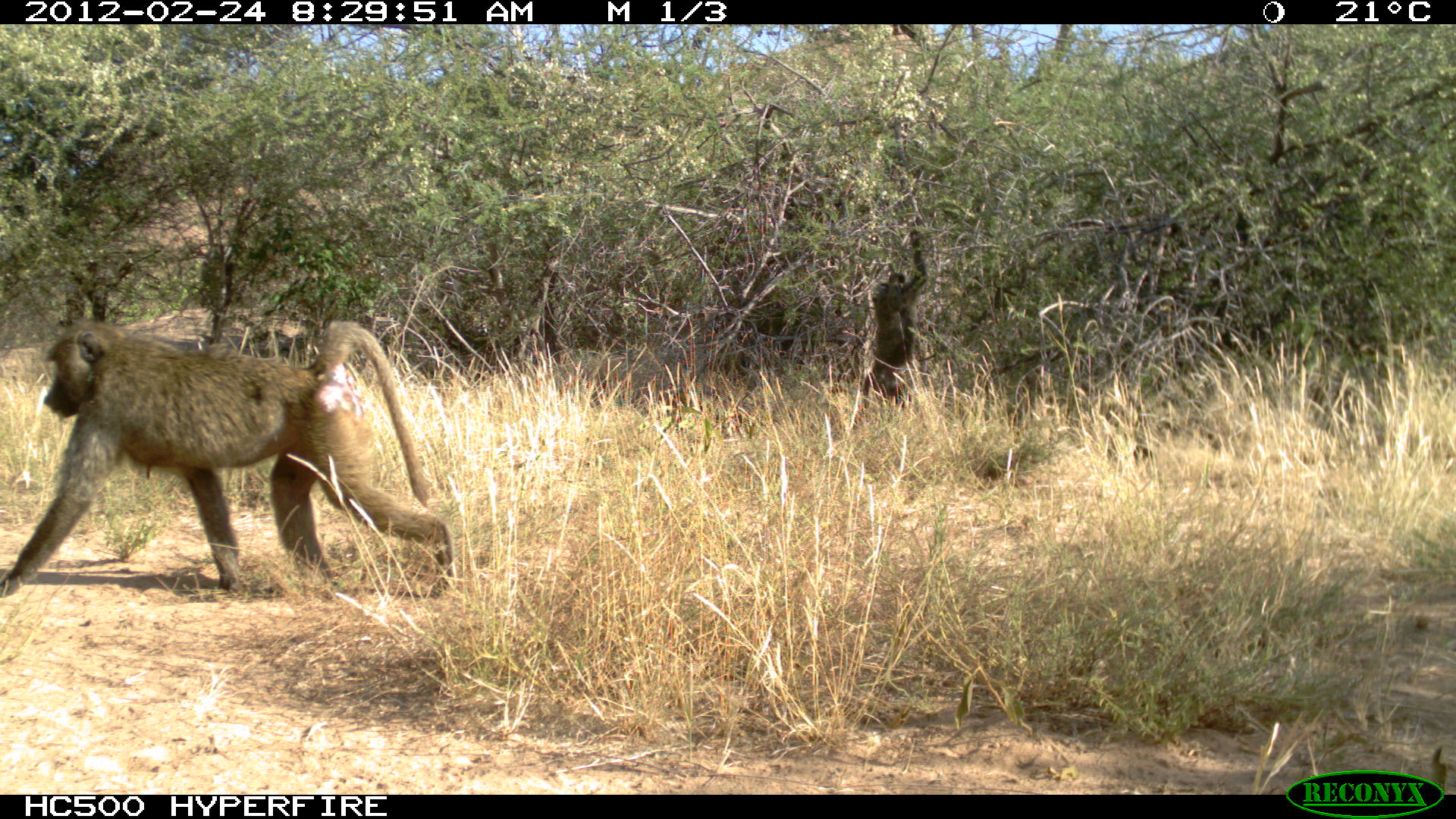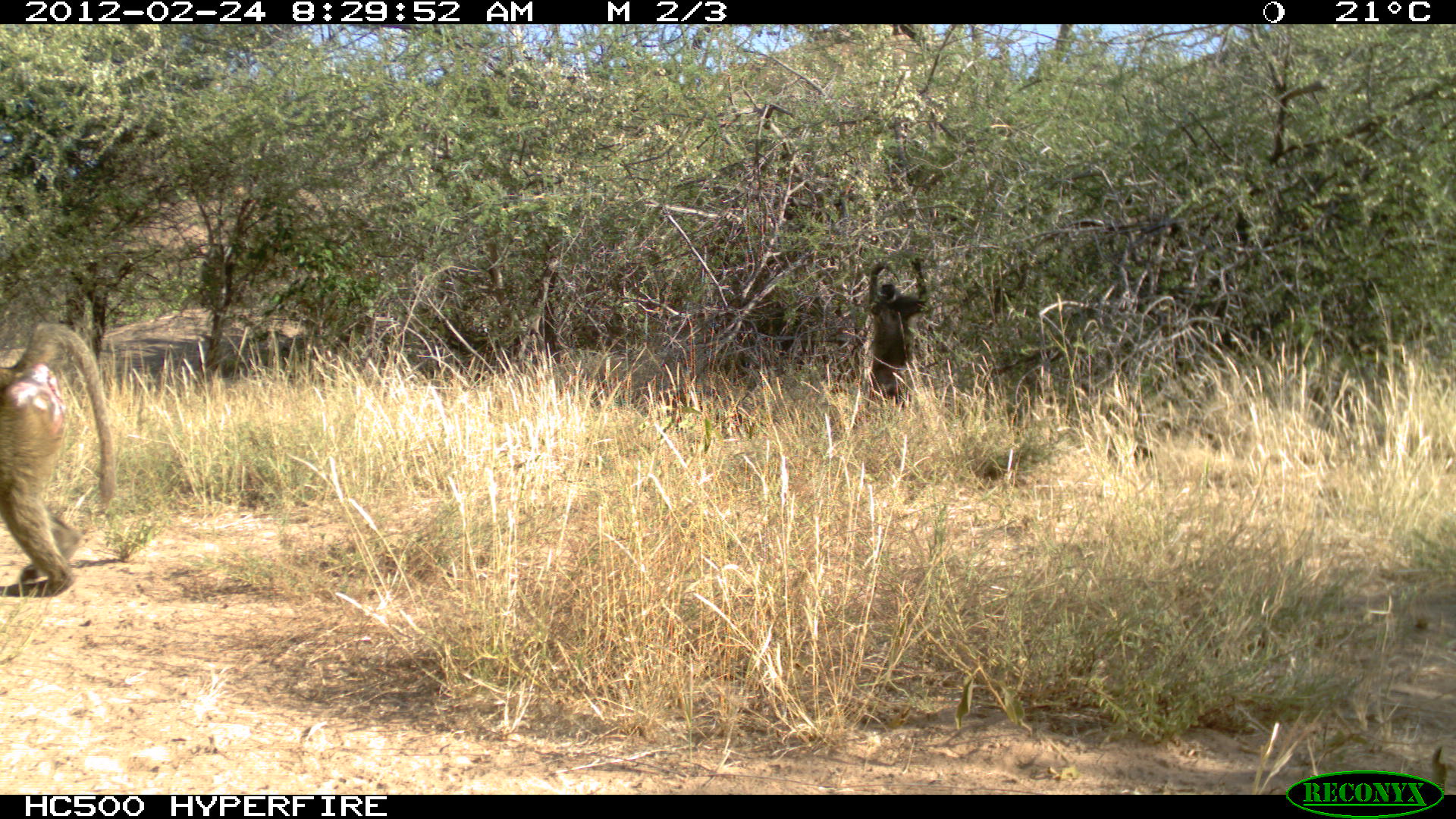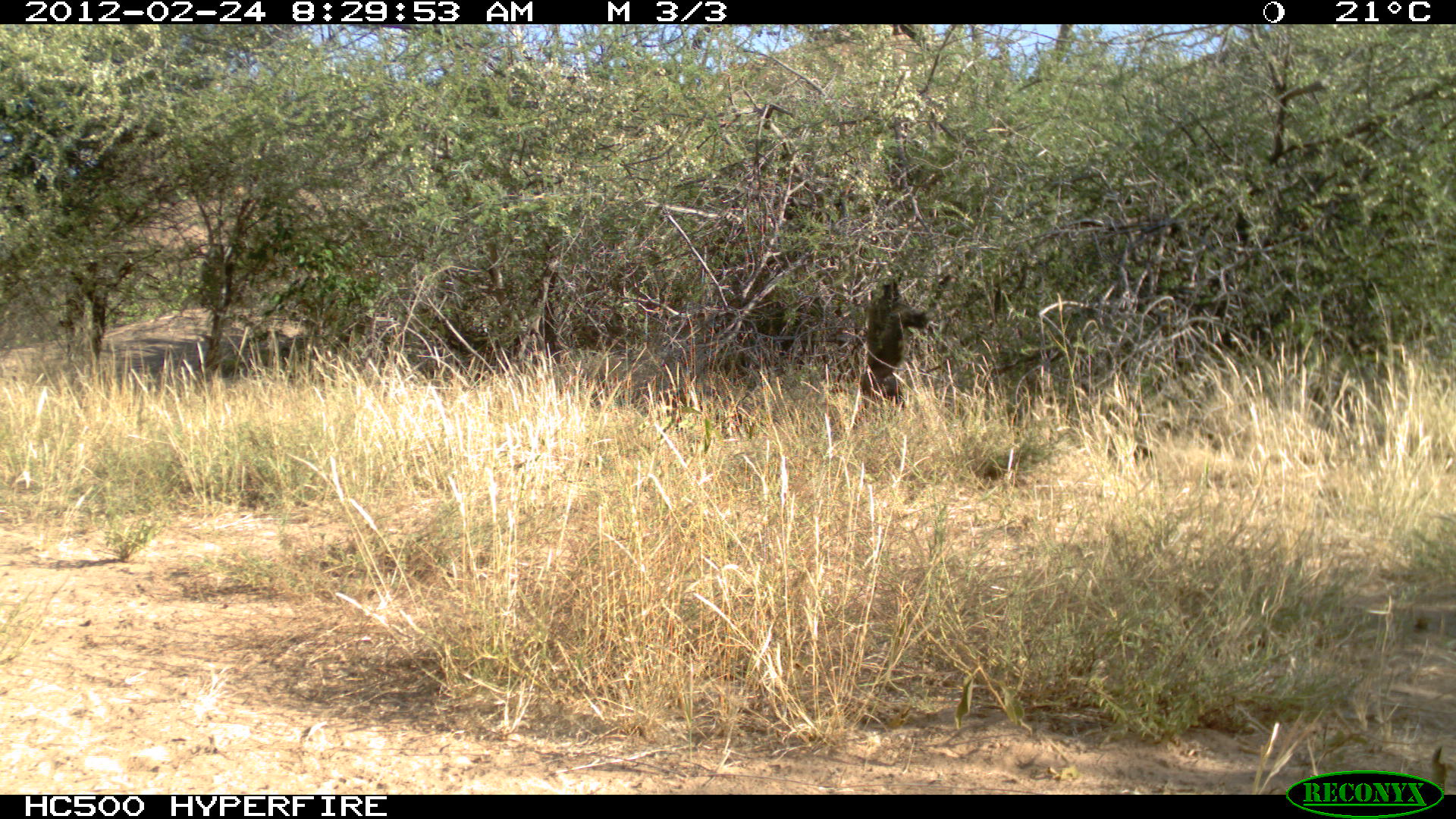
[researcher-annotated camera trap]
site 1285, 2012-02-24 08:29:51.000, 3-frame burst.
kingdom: Animalia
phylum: Chordata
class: Mammalia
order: Primates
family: Cercopithecidae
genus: Papio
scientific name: Papio anubis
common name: olive baboon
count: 2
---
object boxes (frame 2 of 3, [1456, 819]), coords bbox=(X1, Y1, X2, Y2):
papio anubis: bbox=(0, 320, 115, 598); bbox=(868, 256, 931, 409)